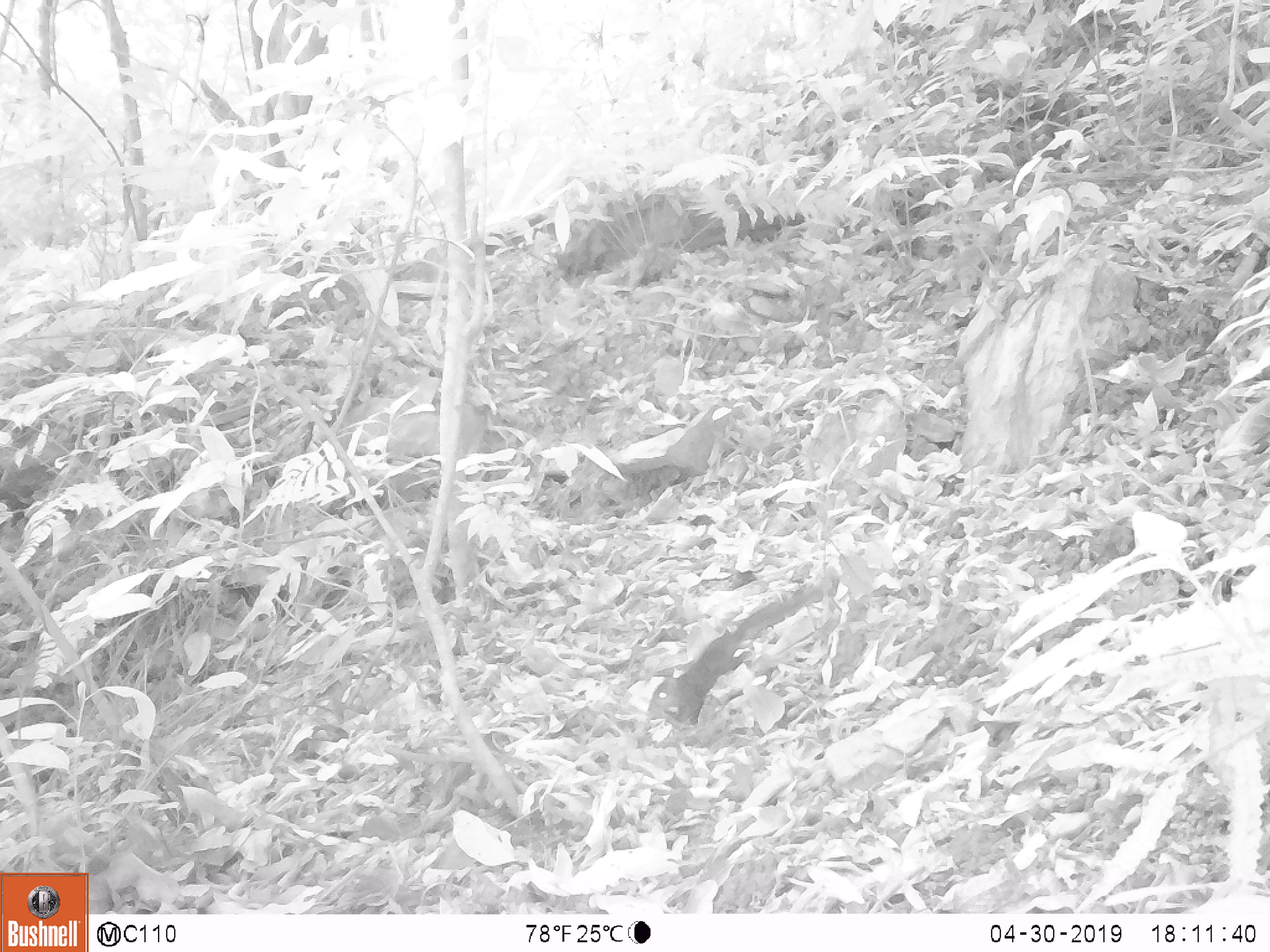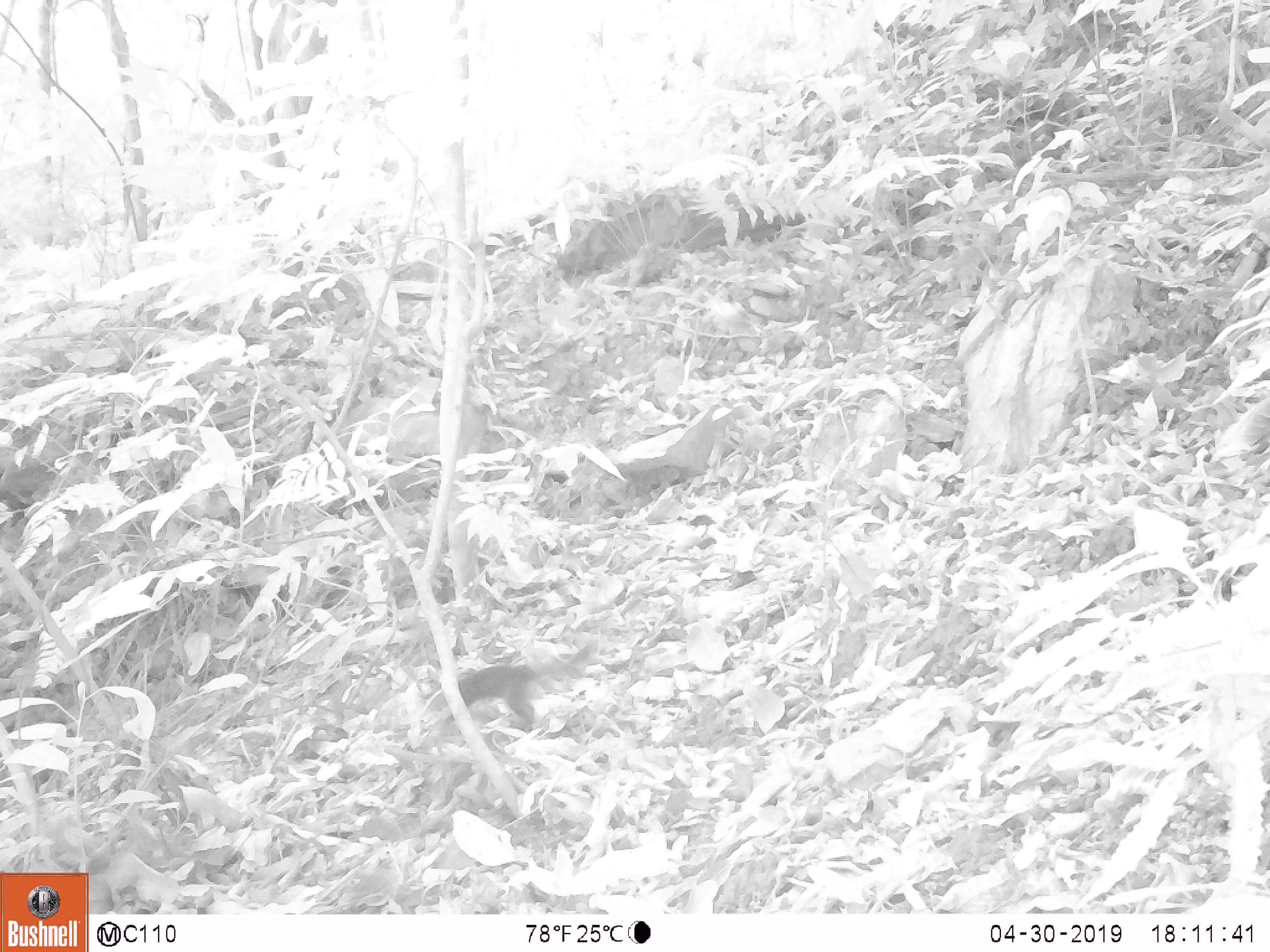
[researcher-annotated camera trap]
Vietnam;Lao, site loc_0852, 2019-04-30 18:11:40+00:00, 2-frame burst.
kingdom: Animalia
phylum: Chordata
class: Mammalia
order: Rodentia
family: Sciuridae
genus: Dremomys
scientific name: Dremomys rufigenis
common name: red-cheeked squirrel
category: red cheeked squirrel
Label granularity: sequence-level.